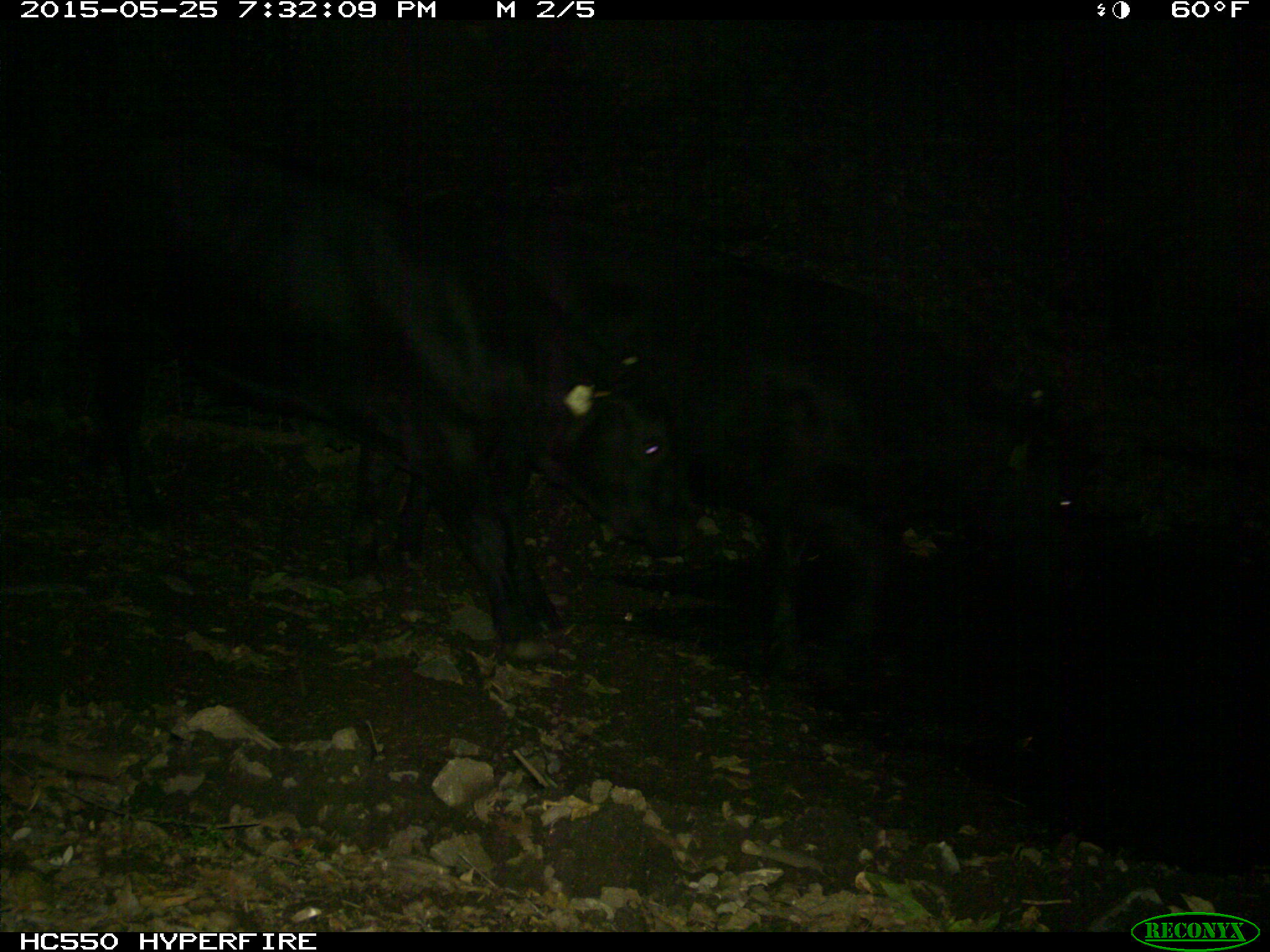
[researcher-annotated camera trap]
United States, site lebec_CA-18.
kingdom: Animalia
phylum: Chordata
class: Mammalia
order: Artiodactyla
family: Bovidae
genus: Bos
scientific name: Bos taurus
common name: domestic cow